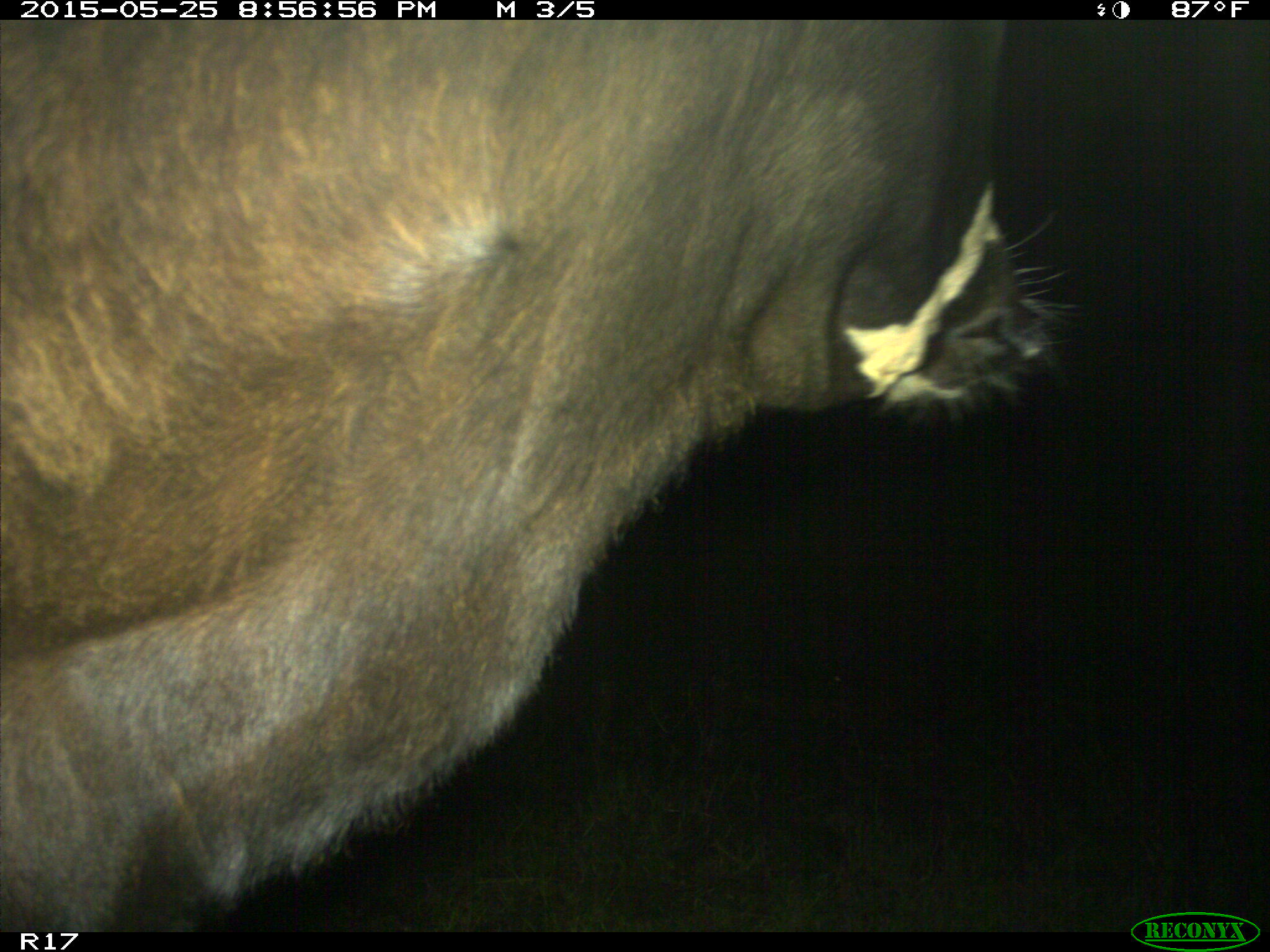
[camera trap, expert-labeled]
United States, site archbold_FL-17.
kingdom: Animalia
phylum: Chordata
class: Mammalia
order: Artiodactyla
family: Bovidae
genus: Bos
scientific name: Bos taurus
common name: domestic cow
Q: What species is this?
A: Bos taurus (domestic cow).